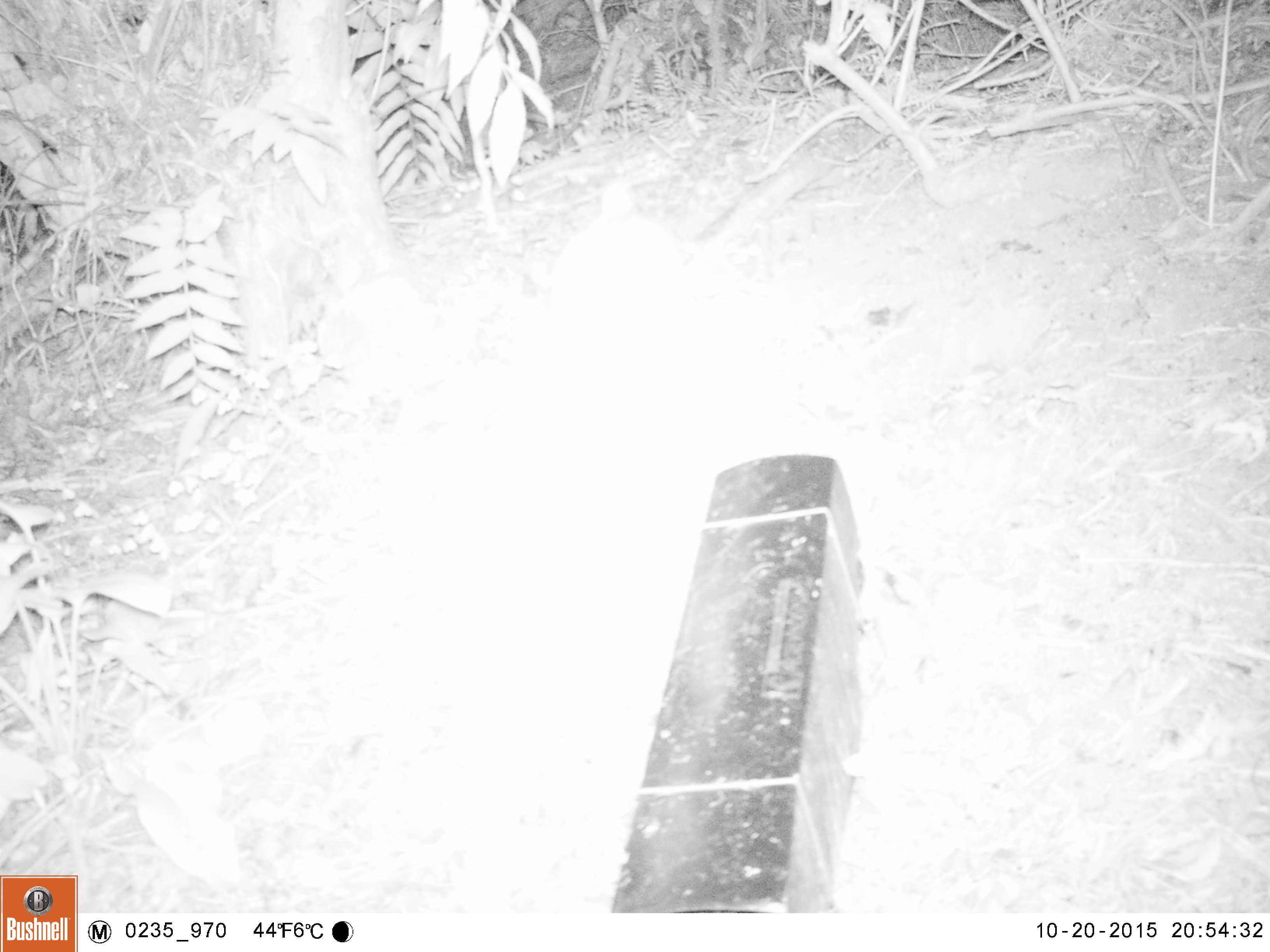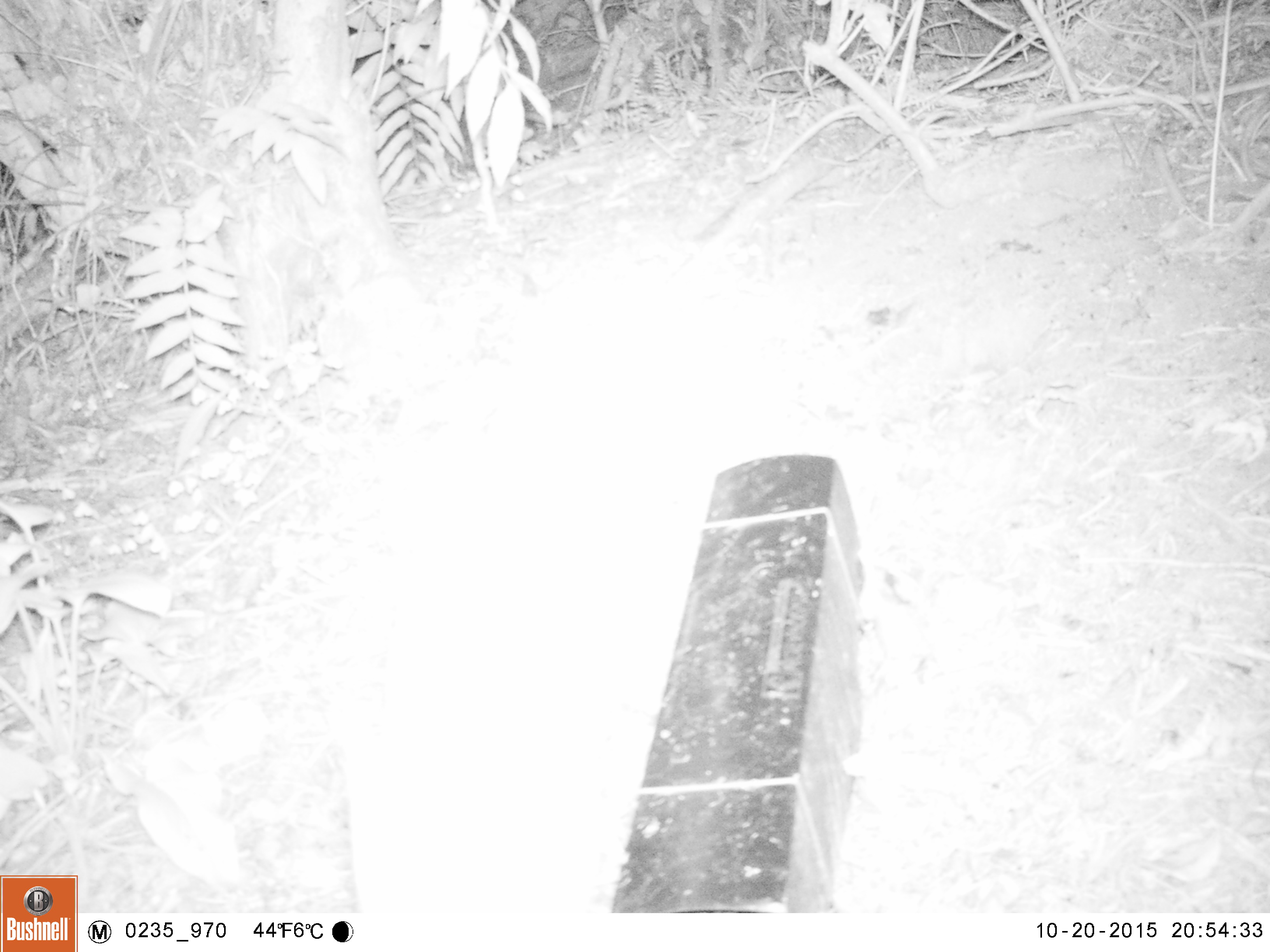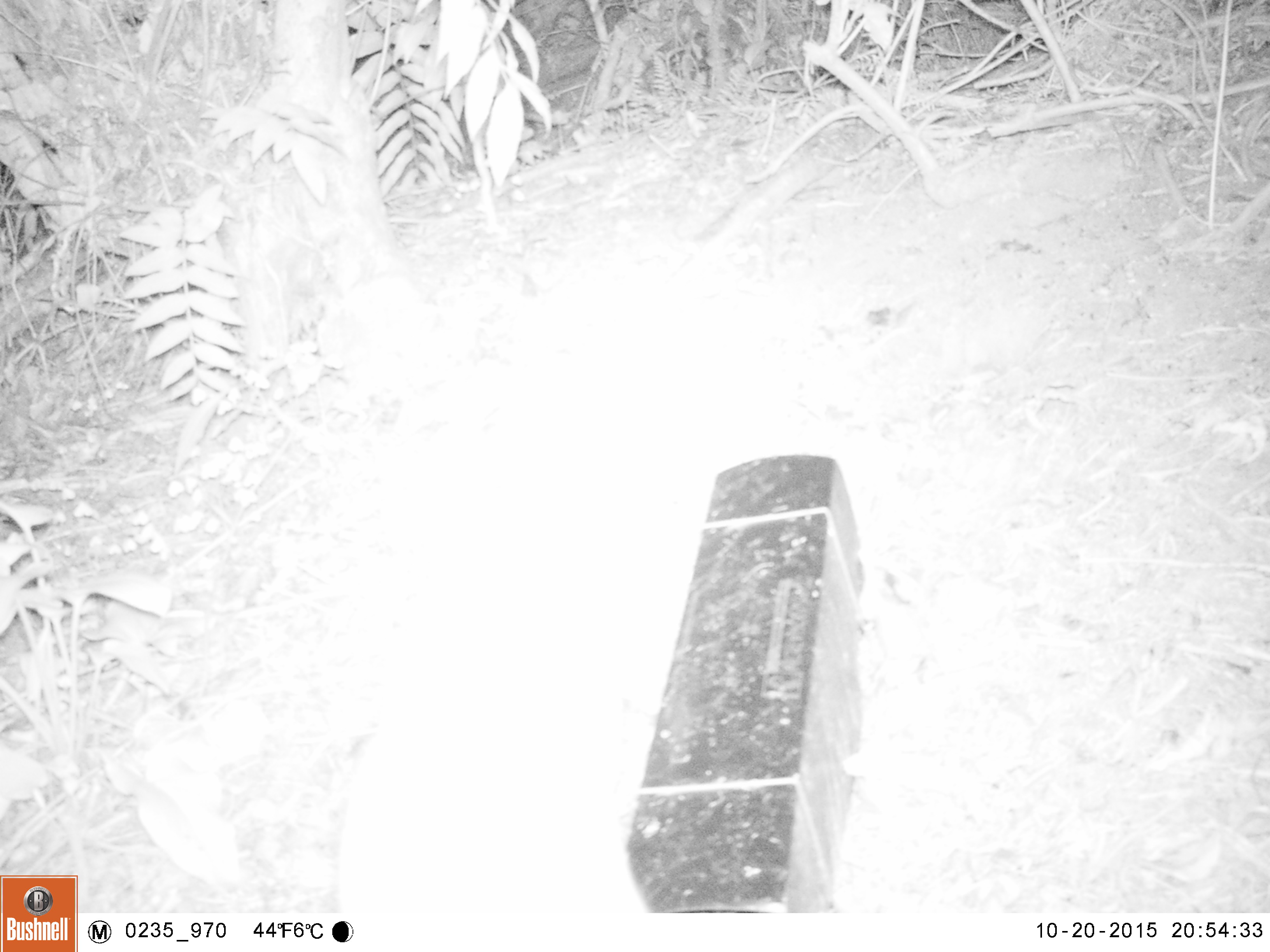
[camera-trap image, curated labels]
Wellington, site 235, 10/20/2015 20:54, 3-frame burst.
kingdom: Animalia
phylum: Chordata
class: Mammalia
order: Carnivora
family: Felidae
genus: Felis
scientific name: Felis catus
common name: cat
Cat (Felis catus).